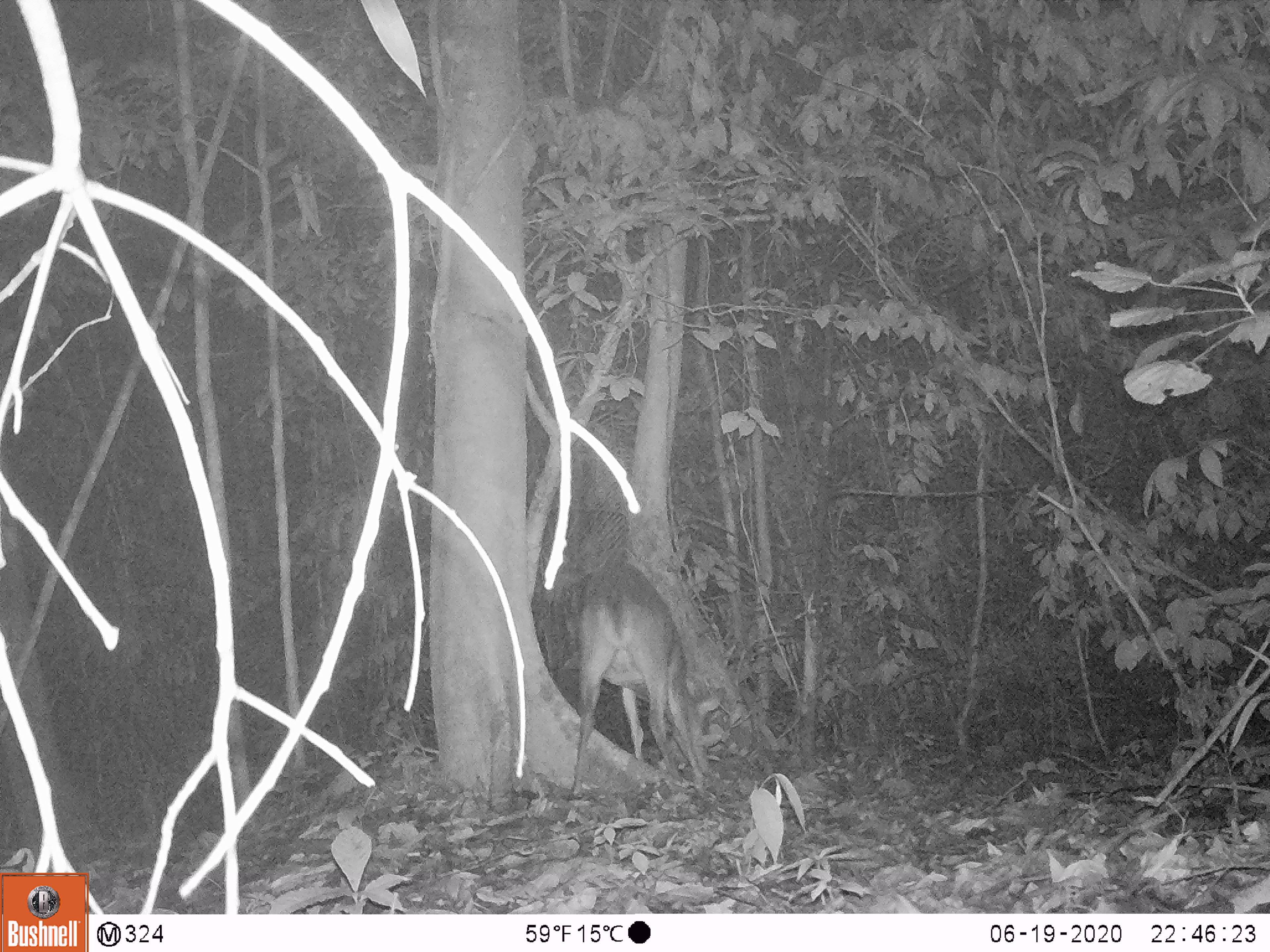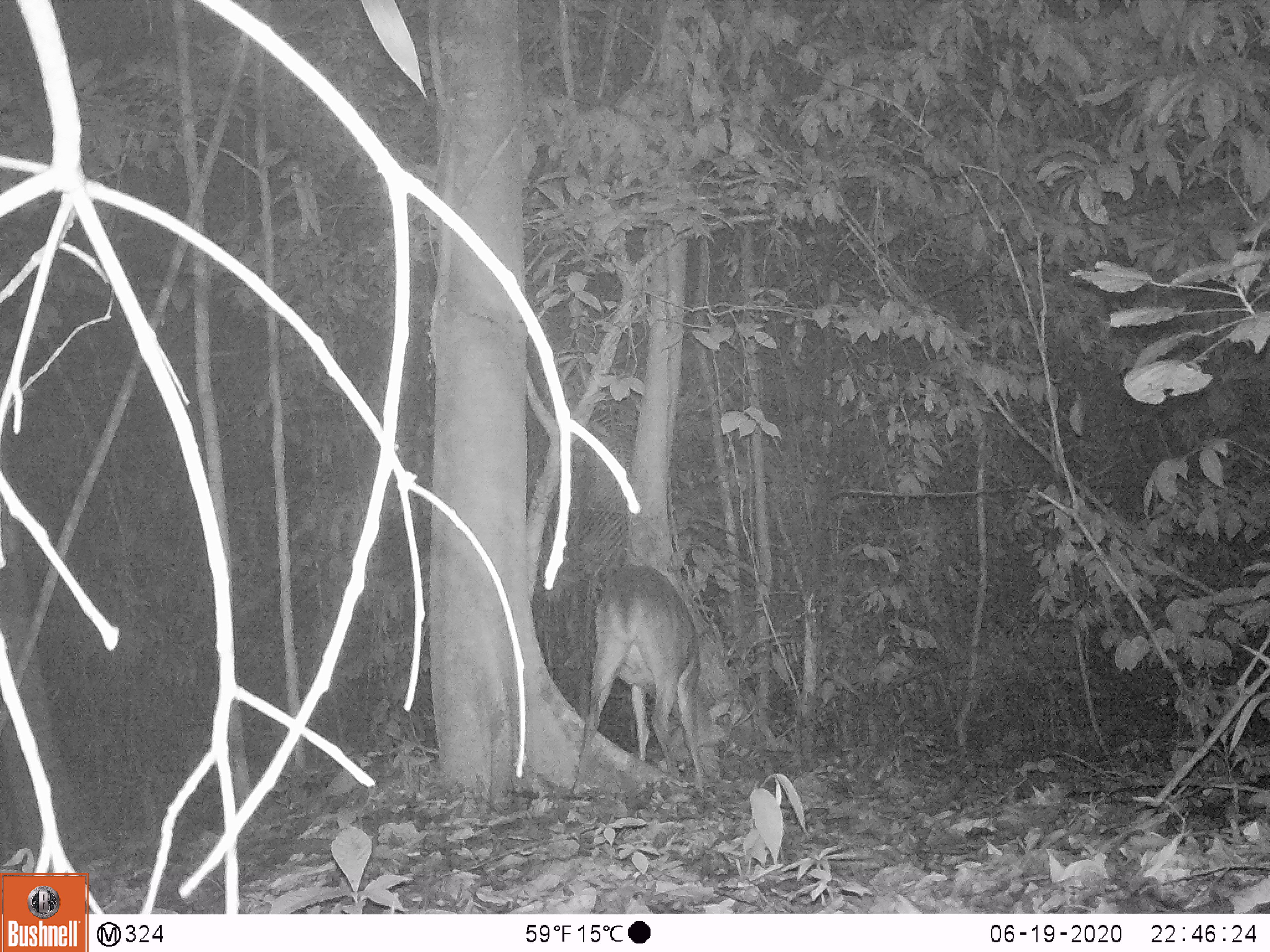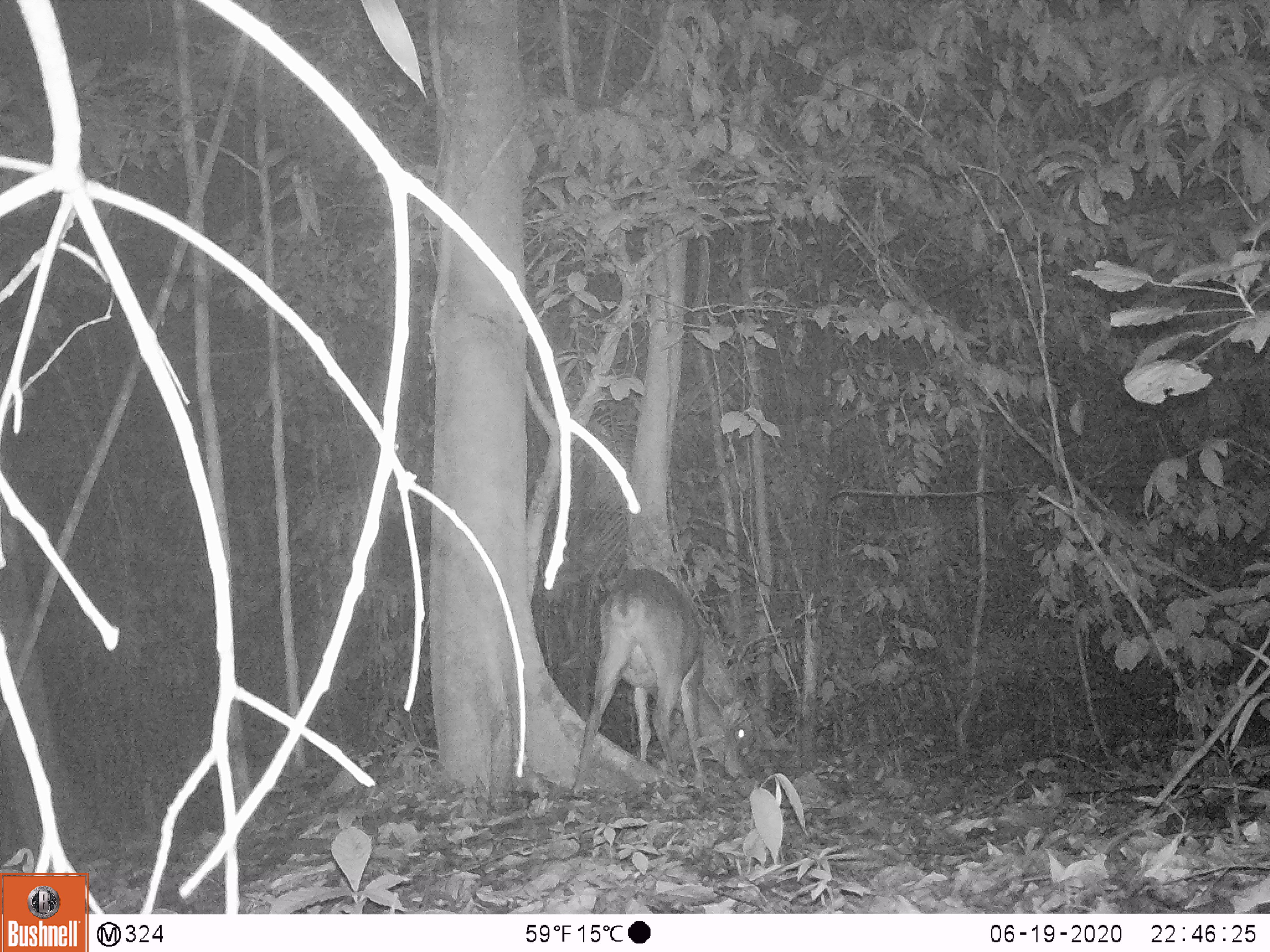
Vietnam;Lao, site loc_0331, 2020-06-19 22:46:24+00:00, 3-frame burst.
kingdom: Animalia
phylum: Chordata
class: Mammalia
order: Artiodactyla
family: Cervidae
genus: Muntiacus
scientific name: Muntiacus vuquangensis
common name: large-antlered muntjac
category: large antlered muntjac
Large antlered muntjac (large-antlered muntjac) (Muntiacus vuquangensis). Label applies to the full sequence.